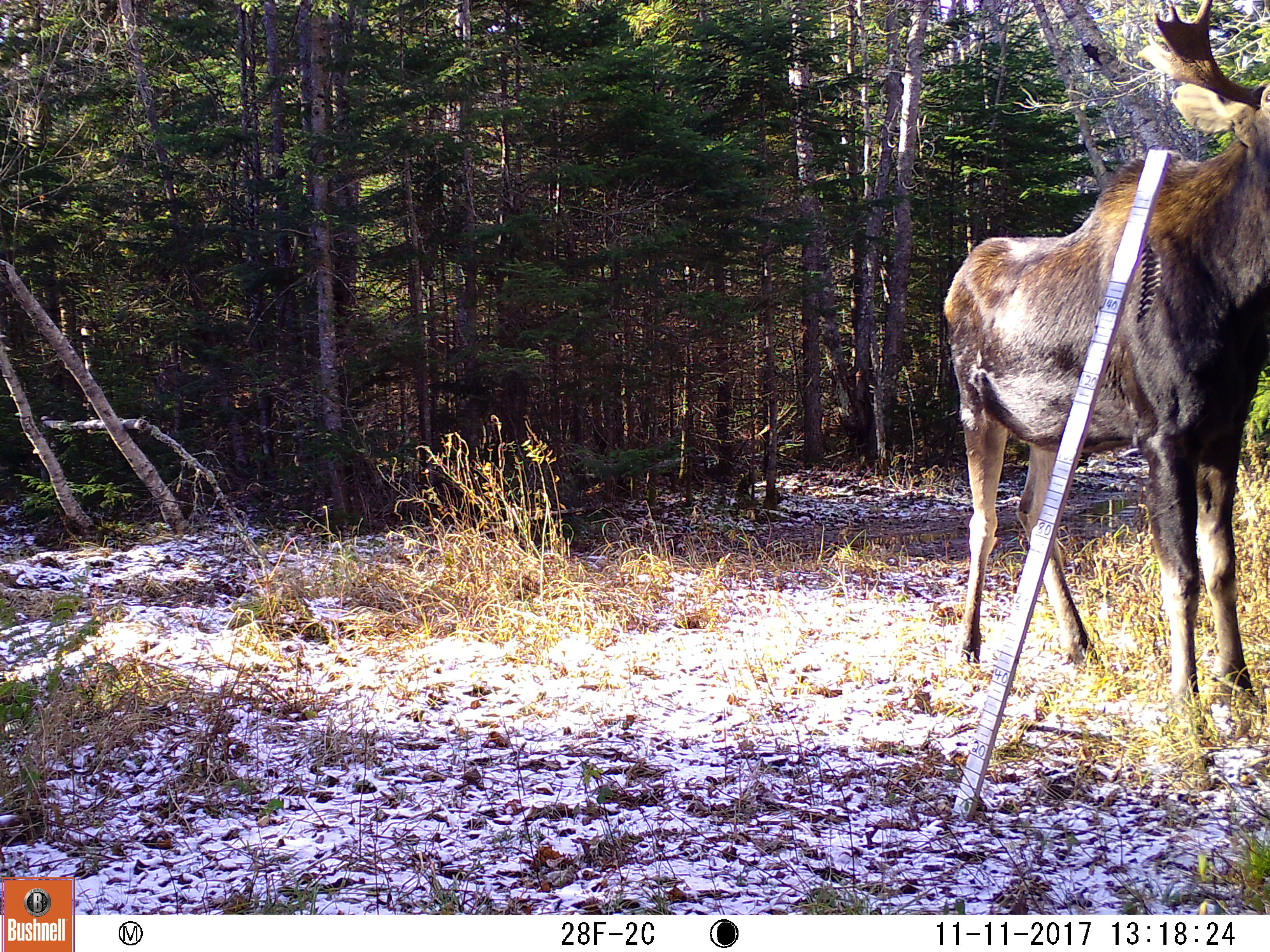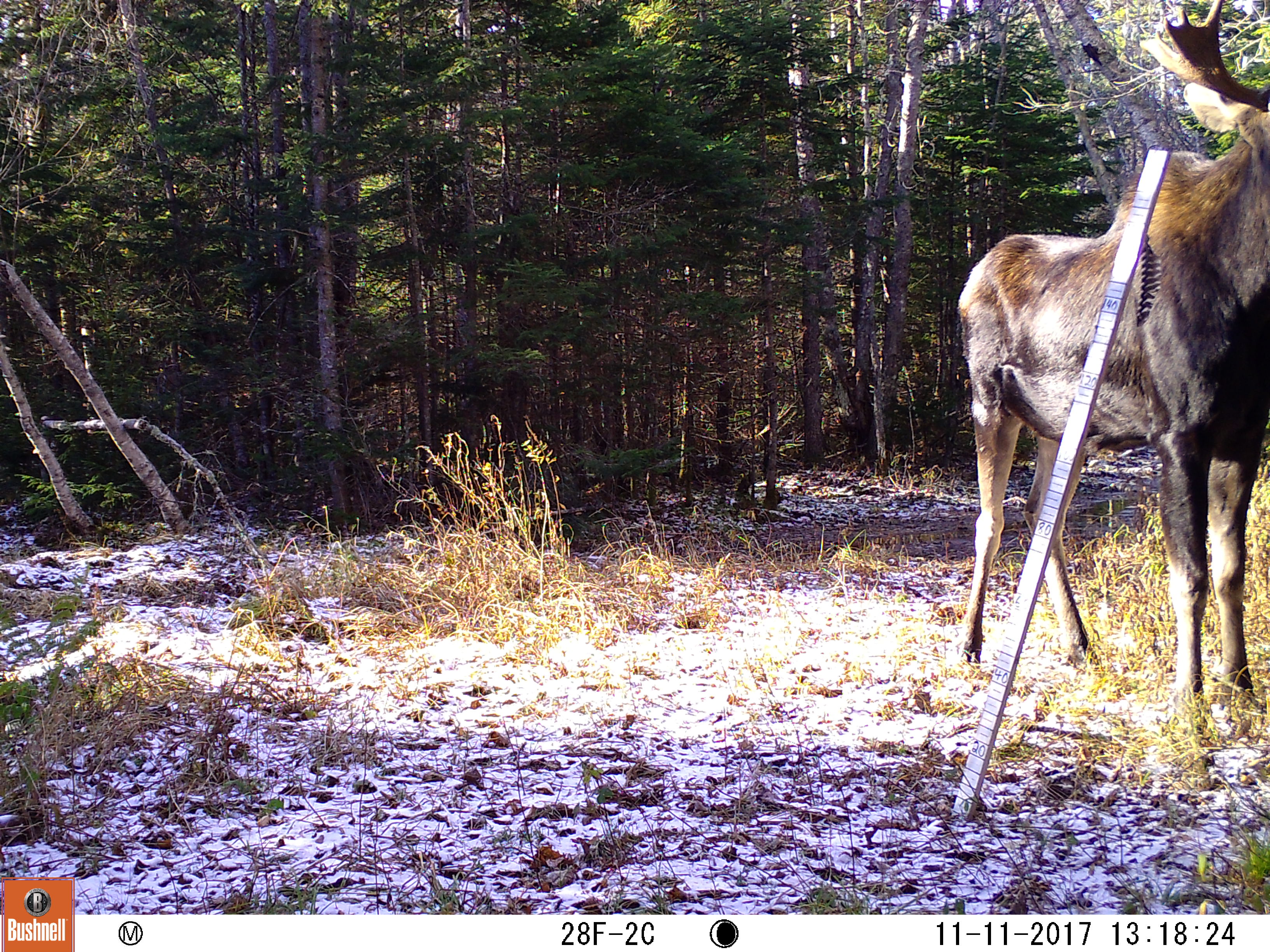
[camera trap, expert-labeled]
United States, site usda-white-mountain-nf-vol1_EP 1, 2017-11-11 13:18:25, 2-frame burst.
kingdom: Animalia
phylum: Chordata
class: Mammalia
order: Artiodactyla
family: Cervidae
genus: Alces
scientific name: Alces alces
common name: moose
Moose (Alces alces).